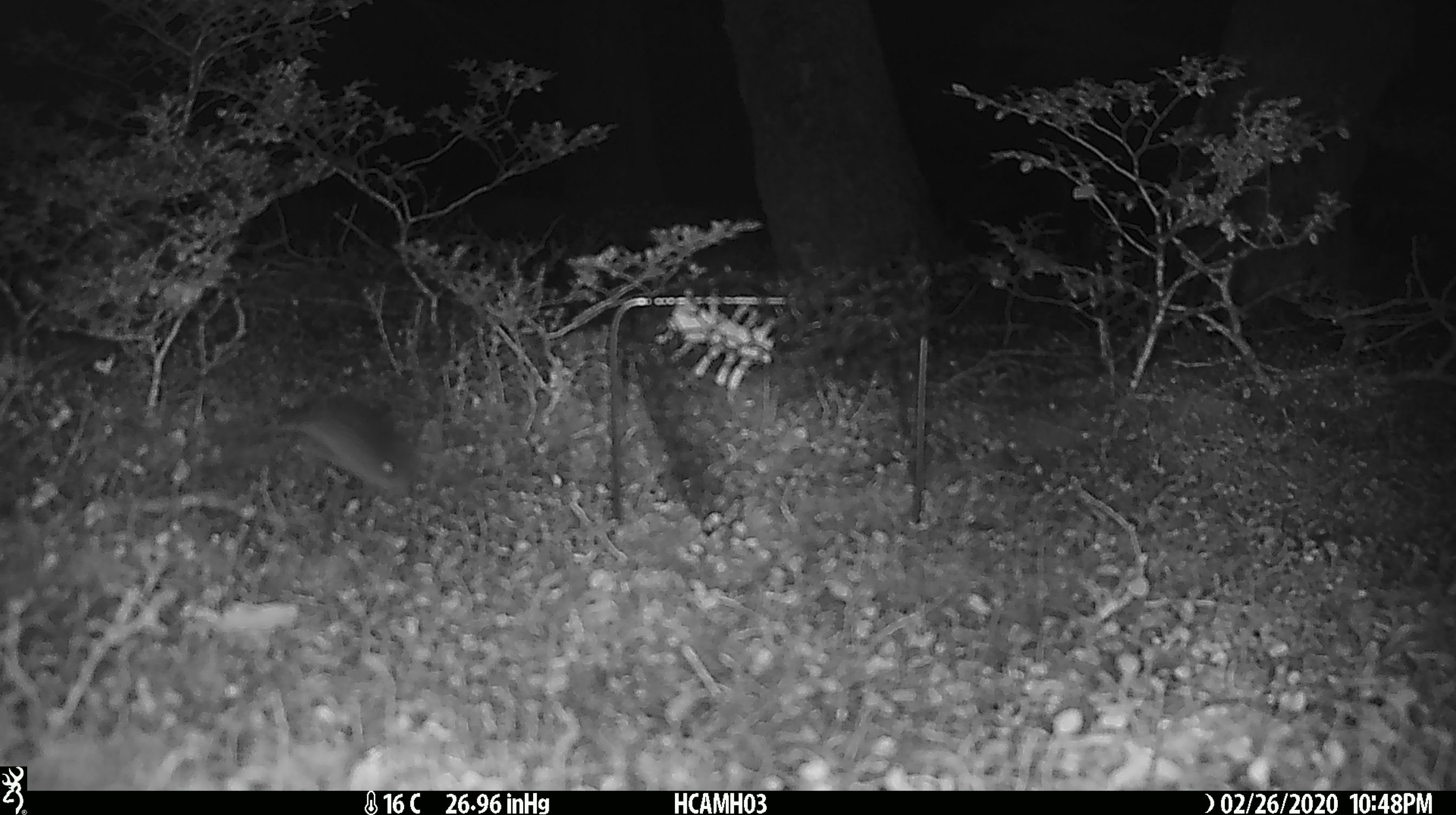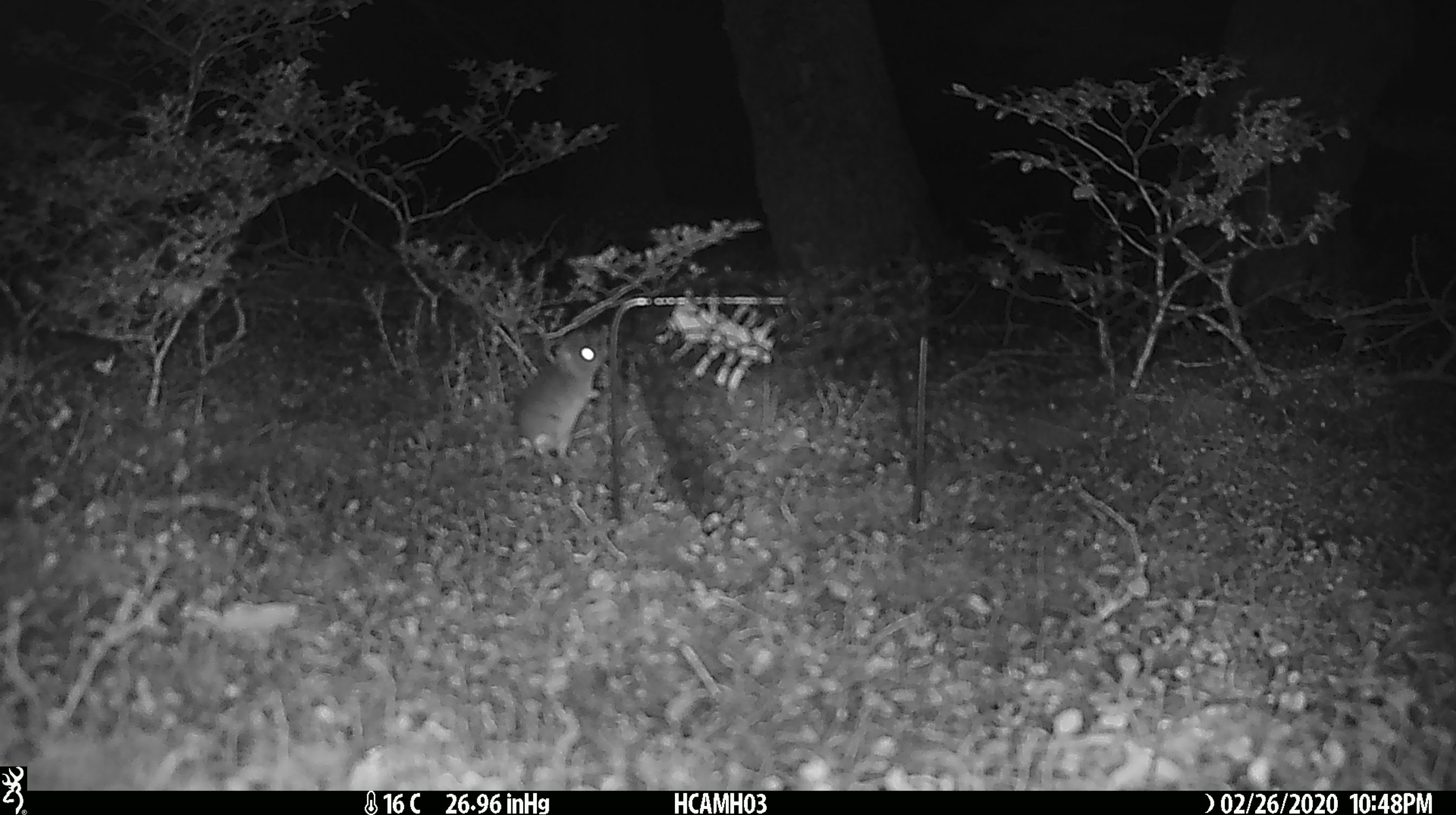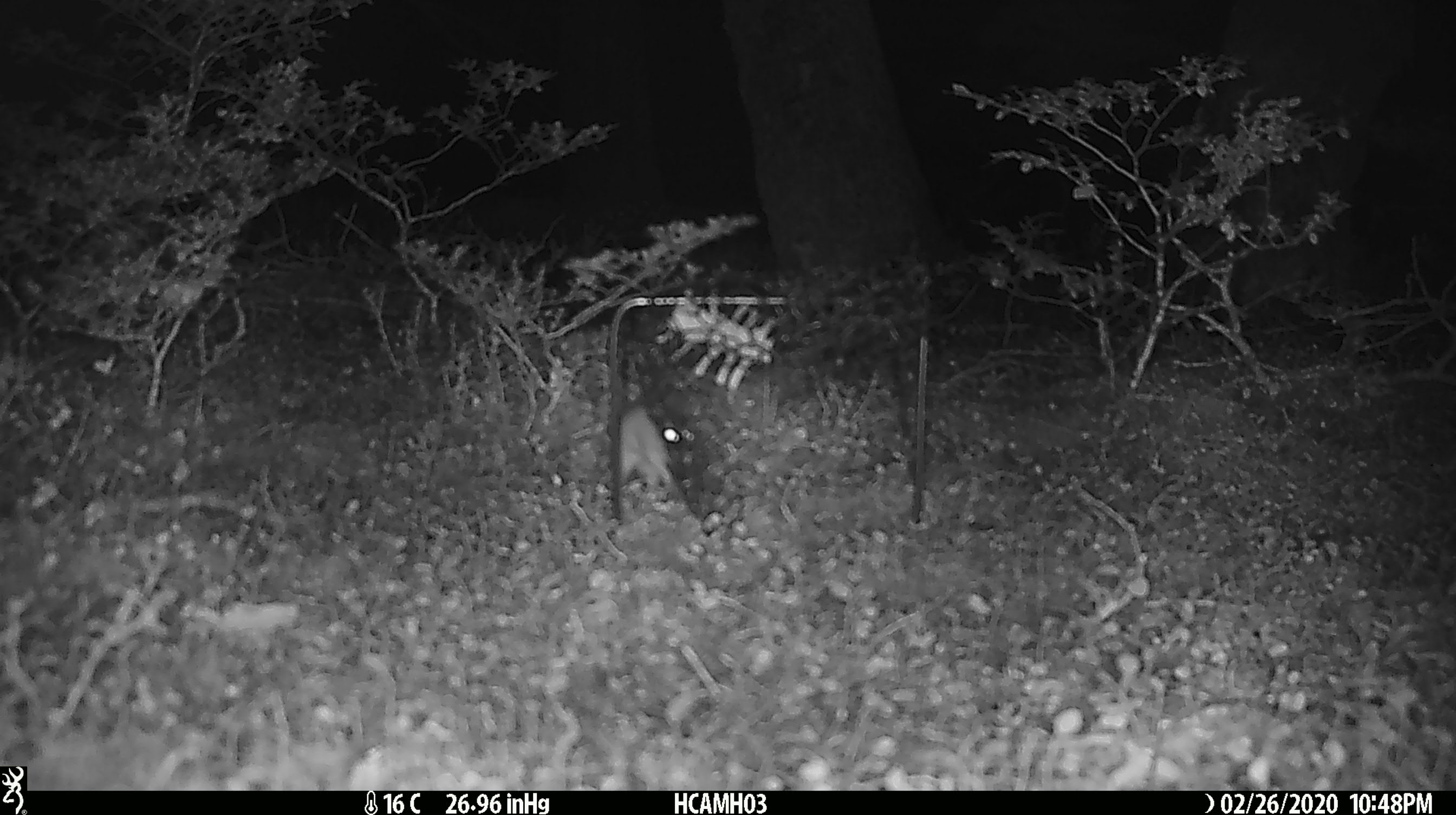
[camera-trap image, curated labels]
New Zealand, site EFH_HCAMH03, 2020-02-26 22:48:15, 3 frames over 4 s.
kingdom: Animalia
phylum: Chordata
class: Mammalia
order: Rodentia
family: Muridae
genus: Mus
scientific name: Mus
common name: mouse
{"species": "mouse (Mus)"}